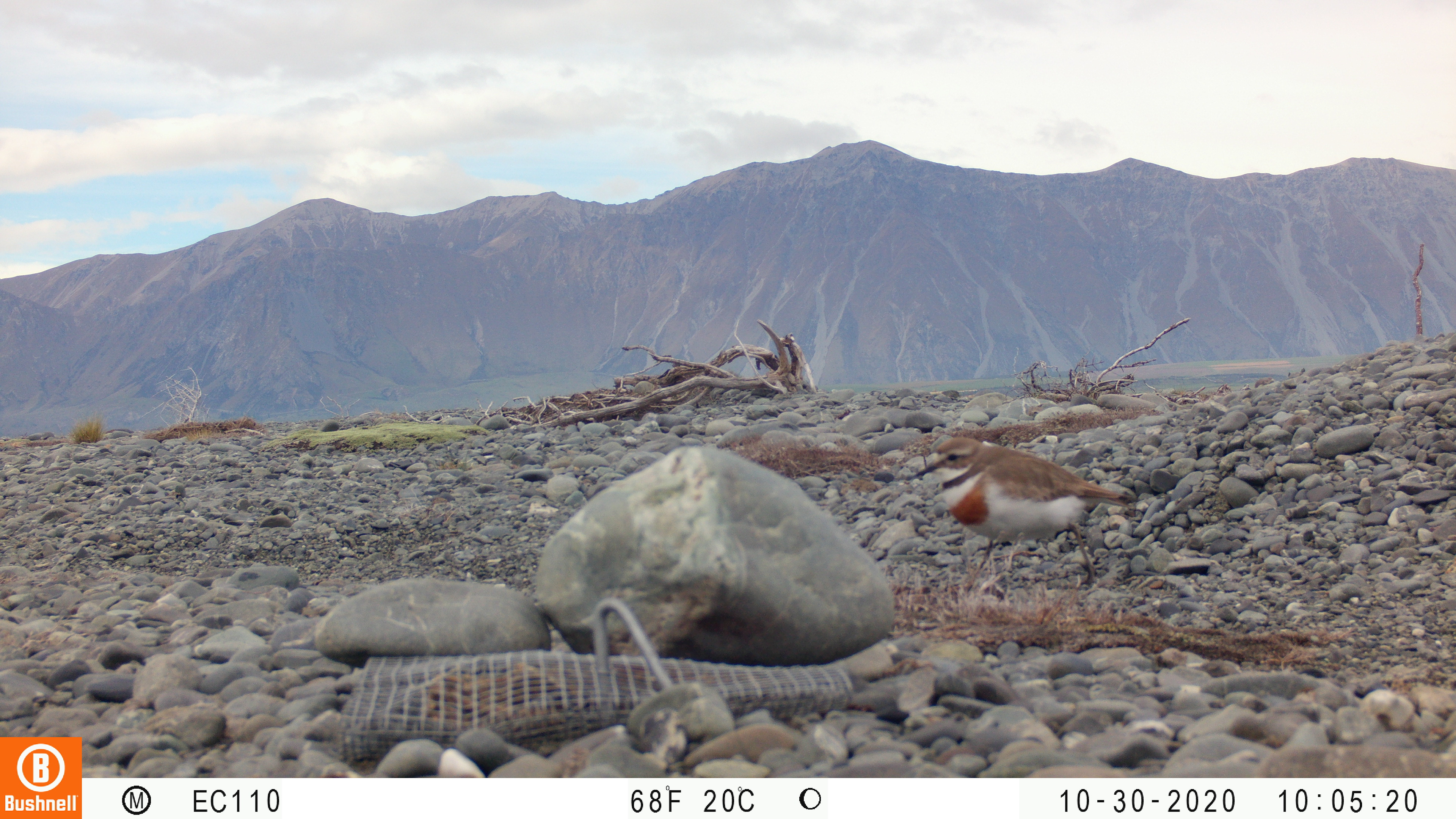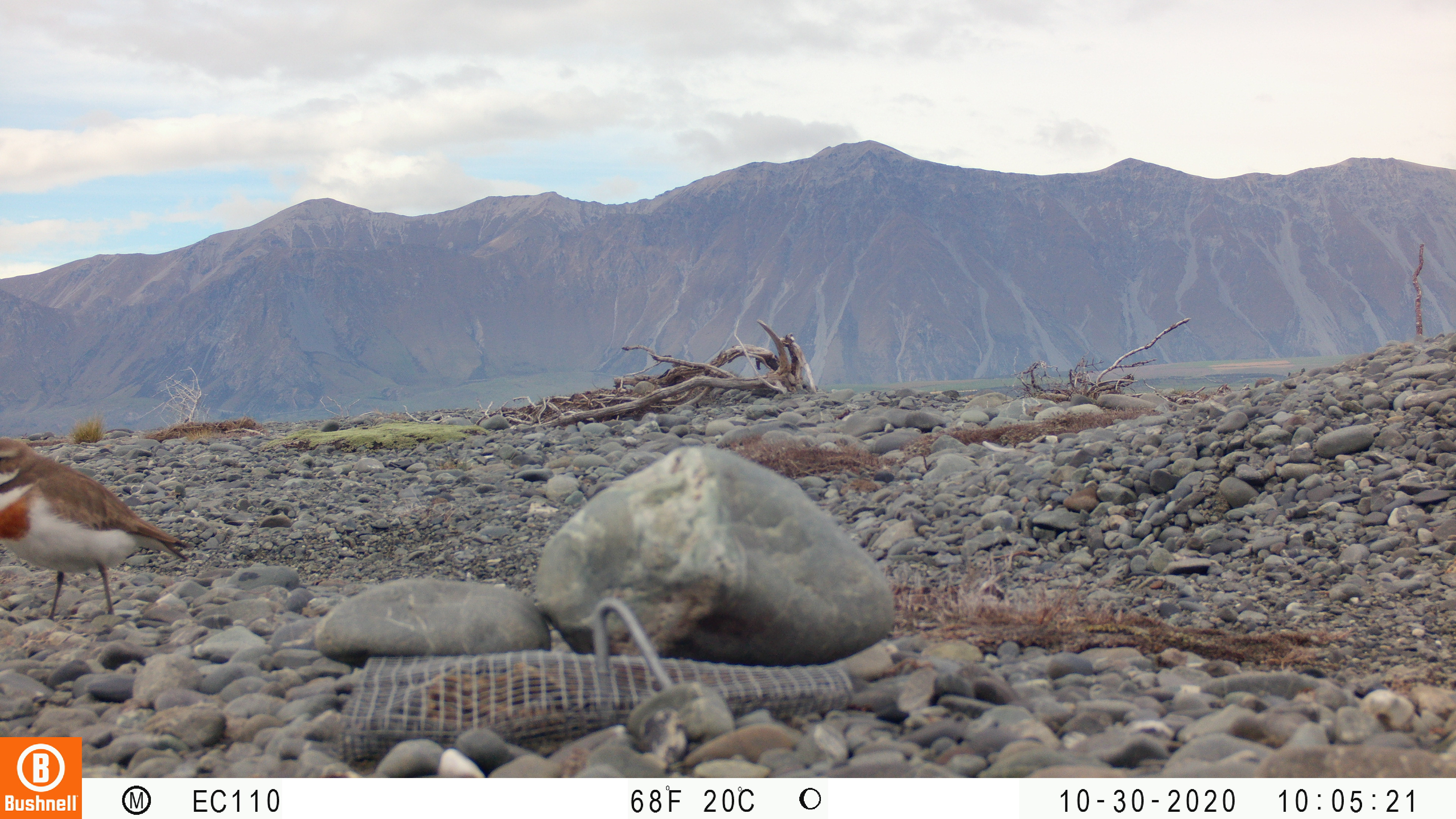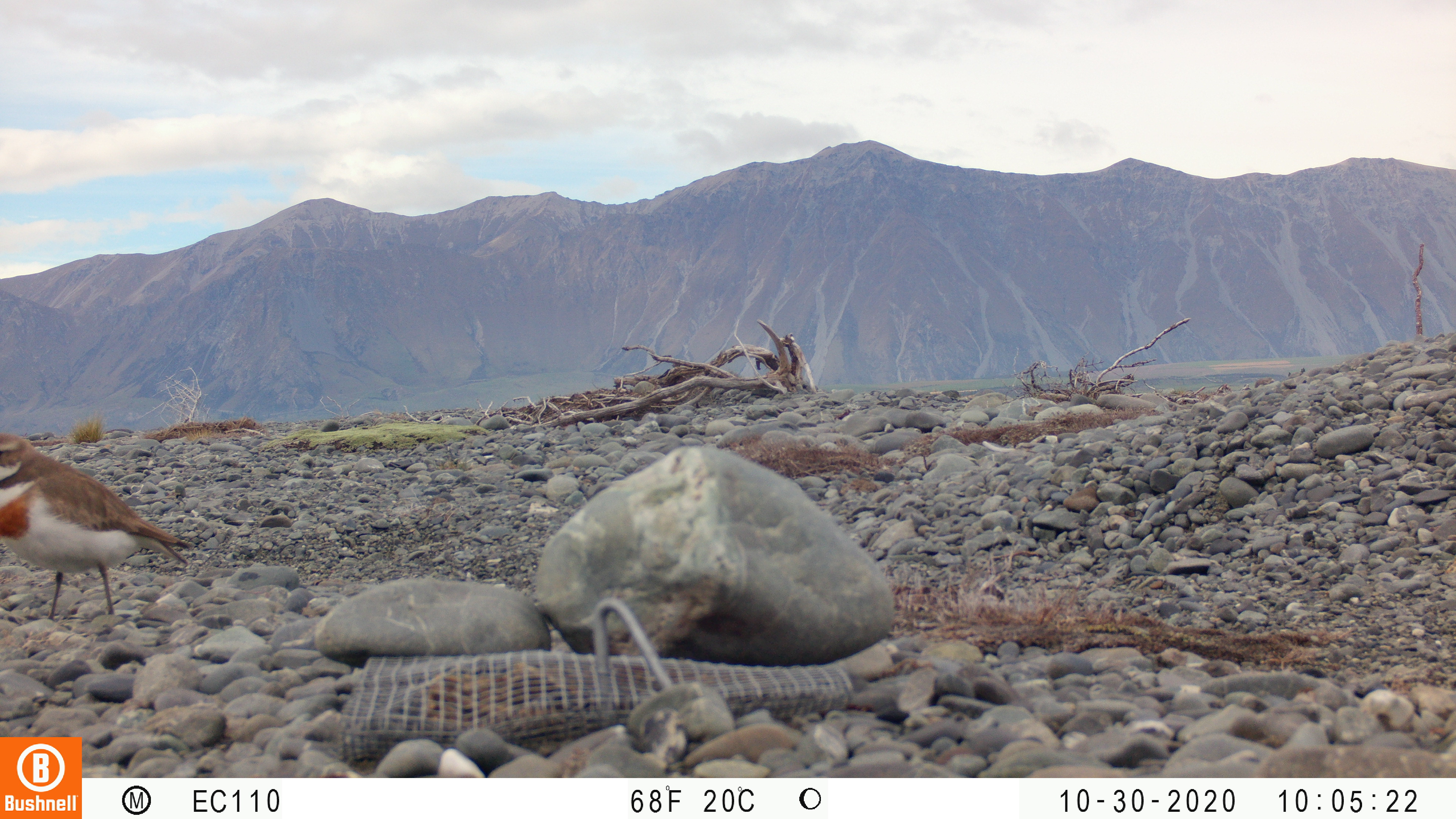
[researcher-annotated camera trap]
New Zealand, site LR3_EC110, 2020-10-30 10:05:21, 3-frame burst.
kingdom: Animalia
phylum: Chordata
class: Aves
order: Charadriiformes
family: Charadriidae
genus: Charadrius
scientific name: Charadrius bicinctus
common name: double-banded plover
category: banded dotterel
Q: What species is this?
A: Banded dotterel (double-banded plover) (Charadrius bicinctus).